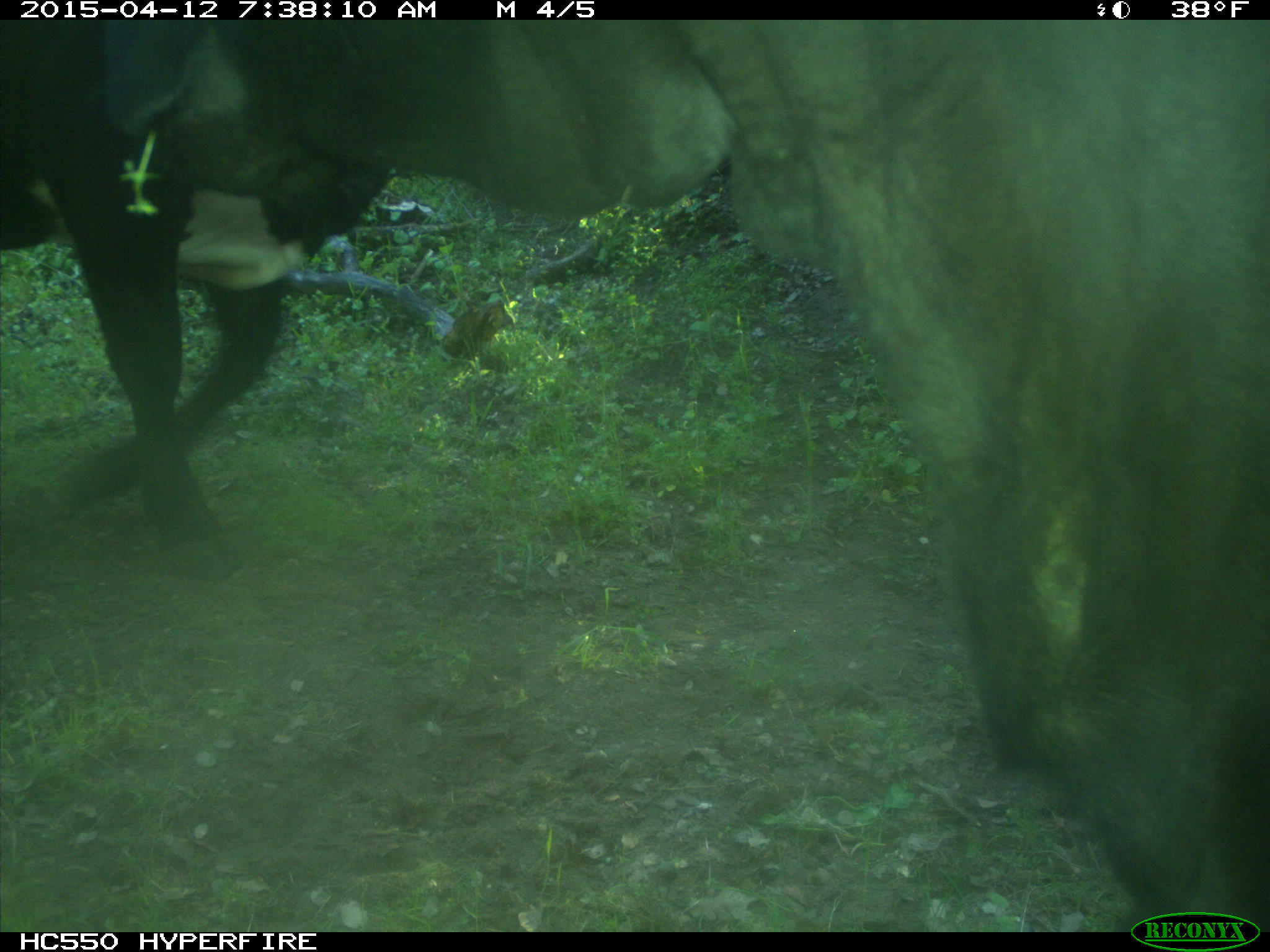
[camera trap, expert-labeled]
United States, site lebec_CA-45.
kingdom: Animalia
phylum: Chordata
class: Mammalia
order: Artiodactyla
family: Bovidae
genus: Bos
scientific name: Bos taurus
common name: domestic cow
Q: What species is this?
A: Bos taurus (domestic cow).